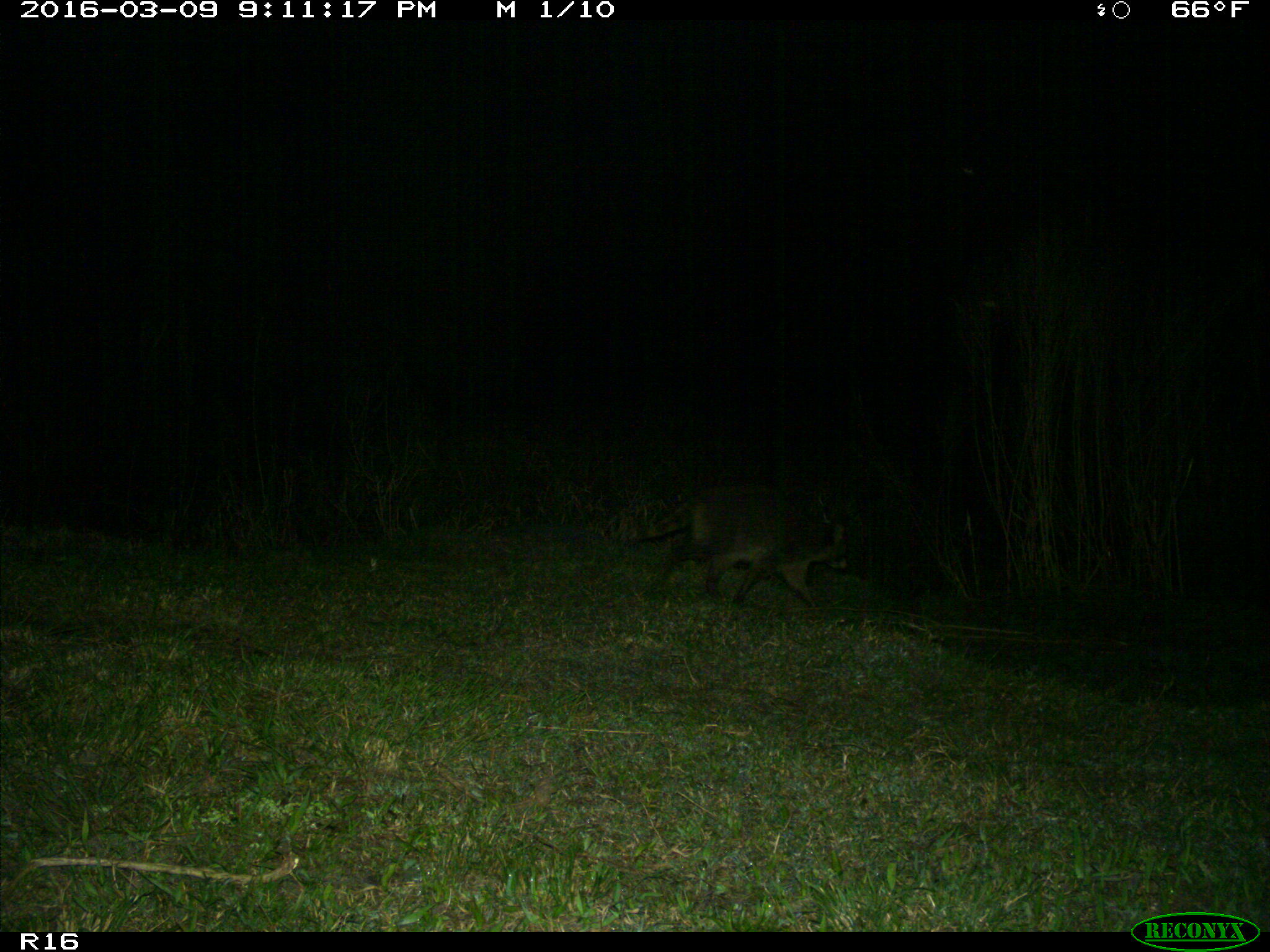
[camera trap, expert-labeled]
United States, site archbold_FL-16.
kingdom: Animalia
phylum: Chordata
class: Mammalia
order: Carnivora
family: Procyonidae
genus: Procyon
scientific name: Procyon lotor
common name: common raccoon